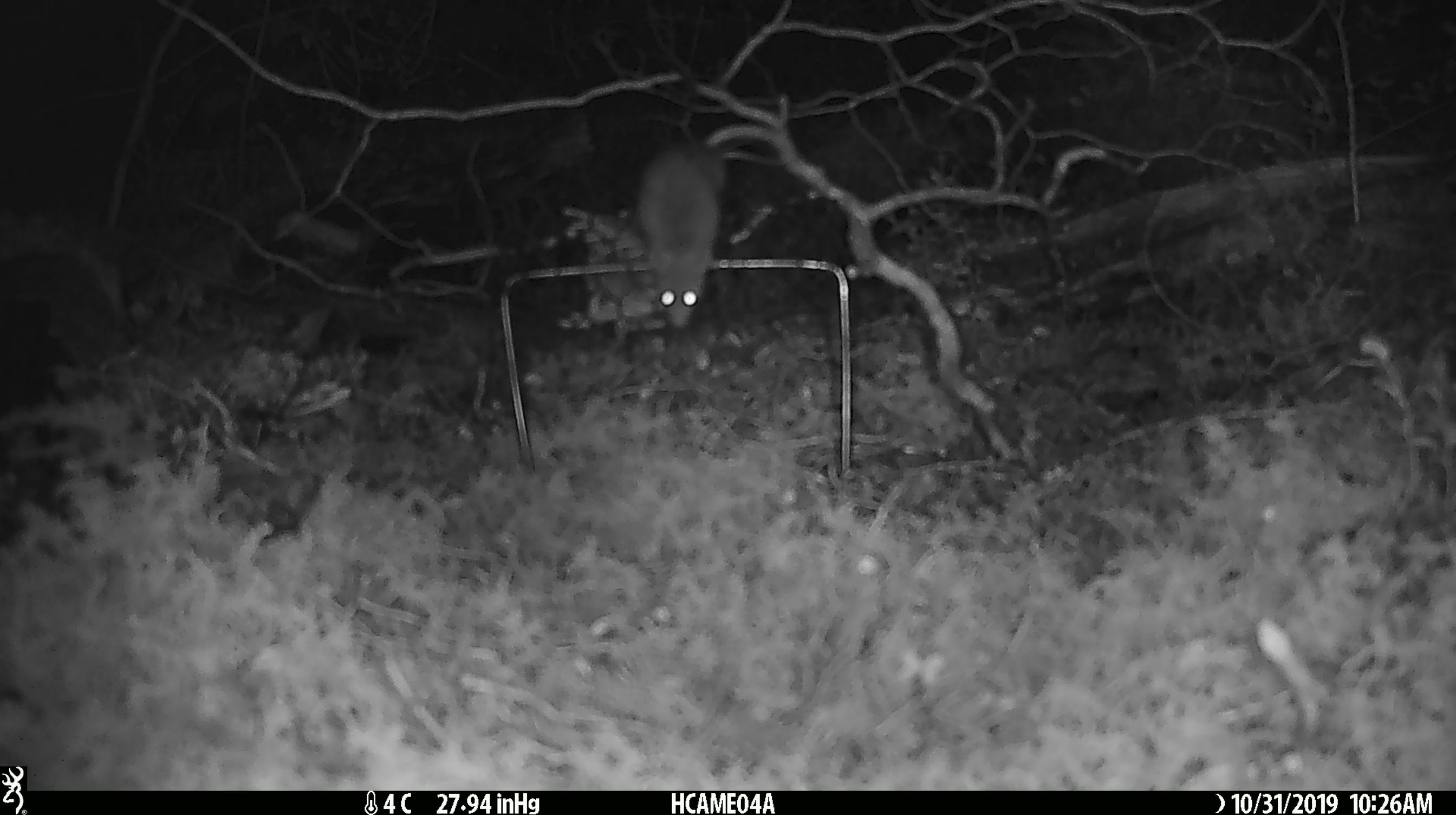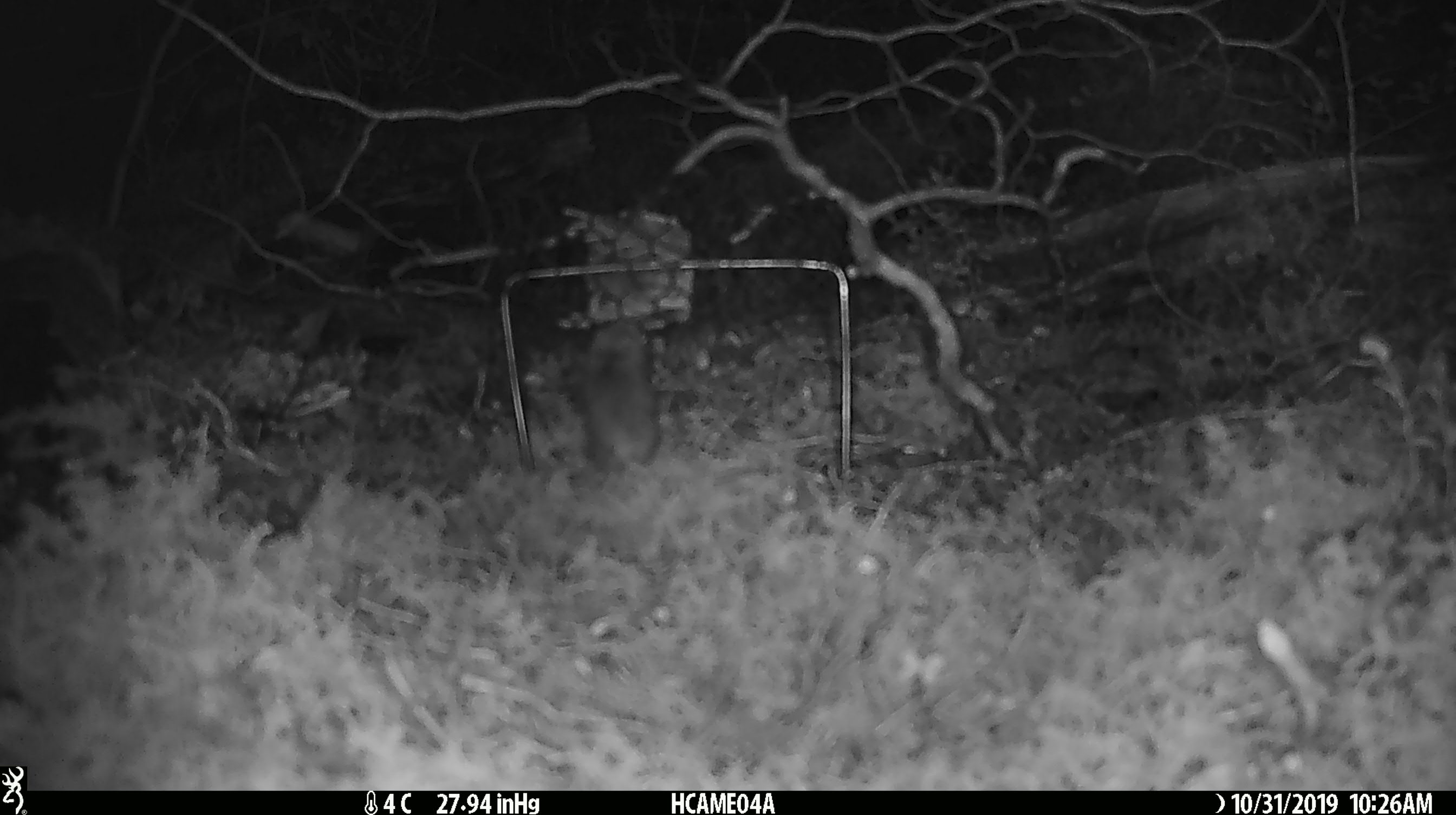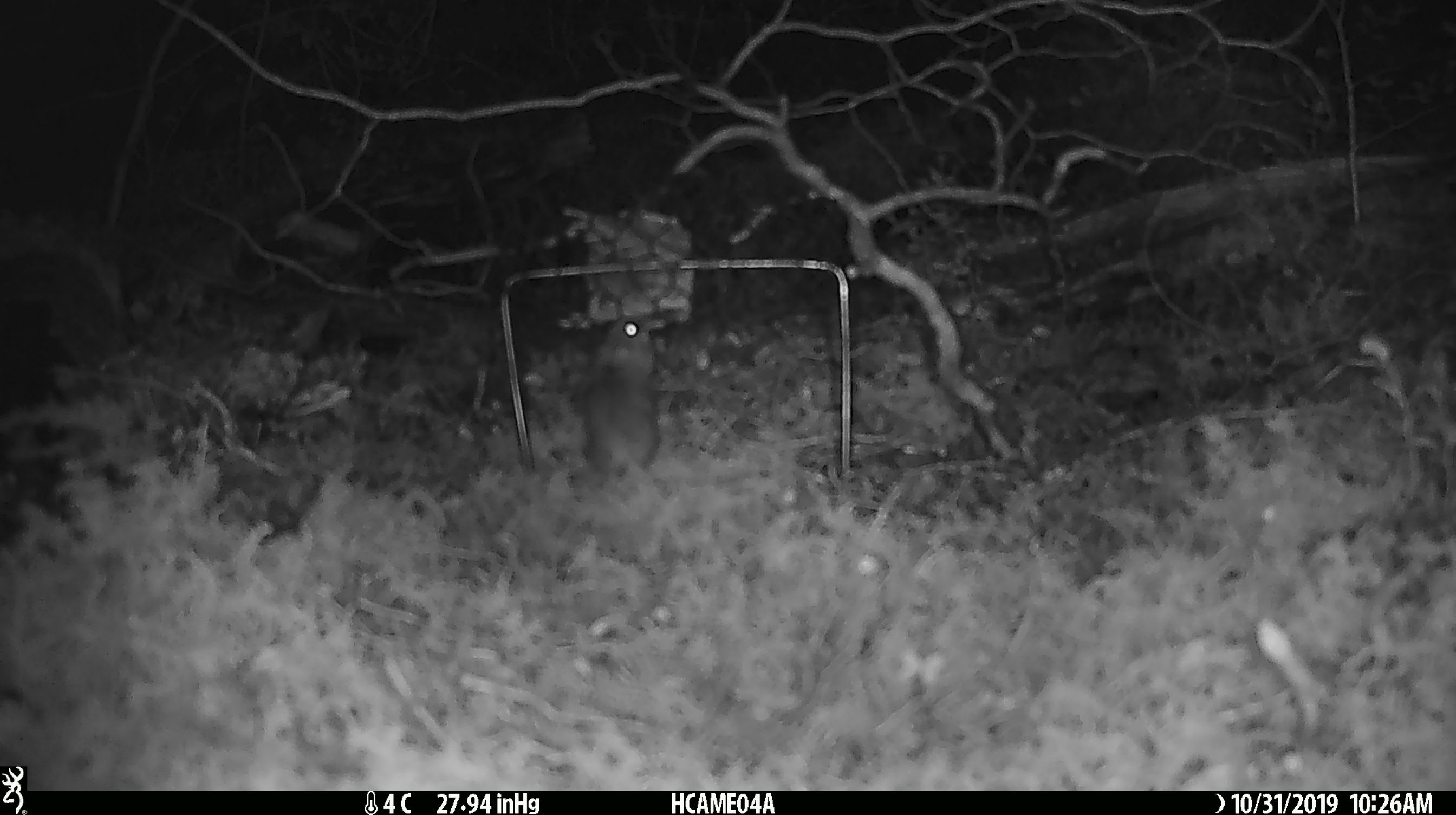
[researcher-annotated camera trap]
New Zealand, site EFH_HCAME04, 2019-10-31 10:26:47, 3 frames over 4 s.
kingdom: Animalia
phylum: Chordata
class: Mammalia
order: Rodentia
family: Muridae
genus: Mus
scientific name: Mus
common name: mouse